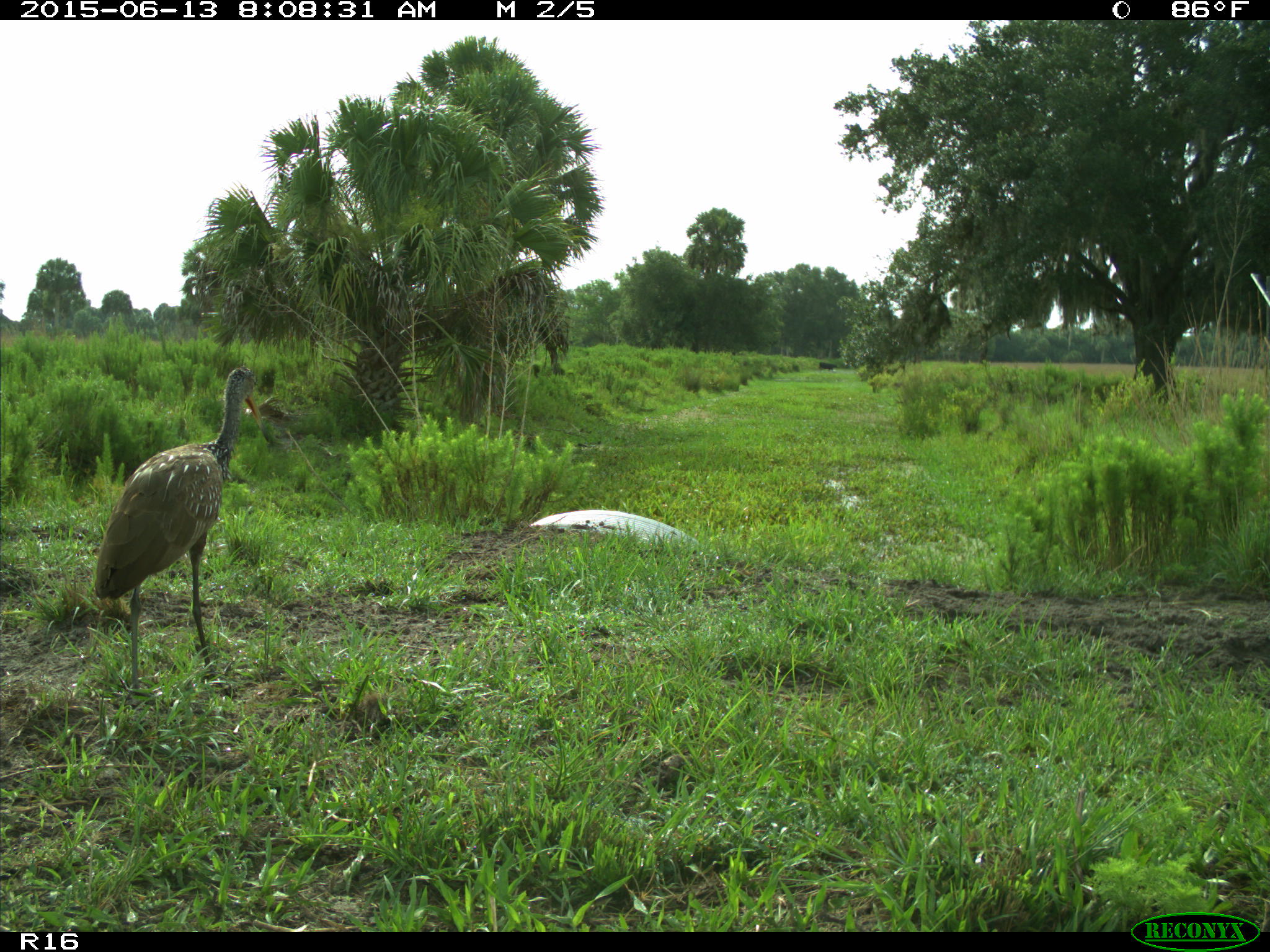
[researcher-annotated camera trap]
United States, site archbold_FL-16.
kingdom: Animalia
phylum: Chordata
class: Aves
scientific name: Aves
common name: birds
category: unidentified bird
Unidentified bird (birds) (Aves).